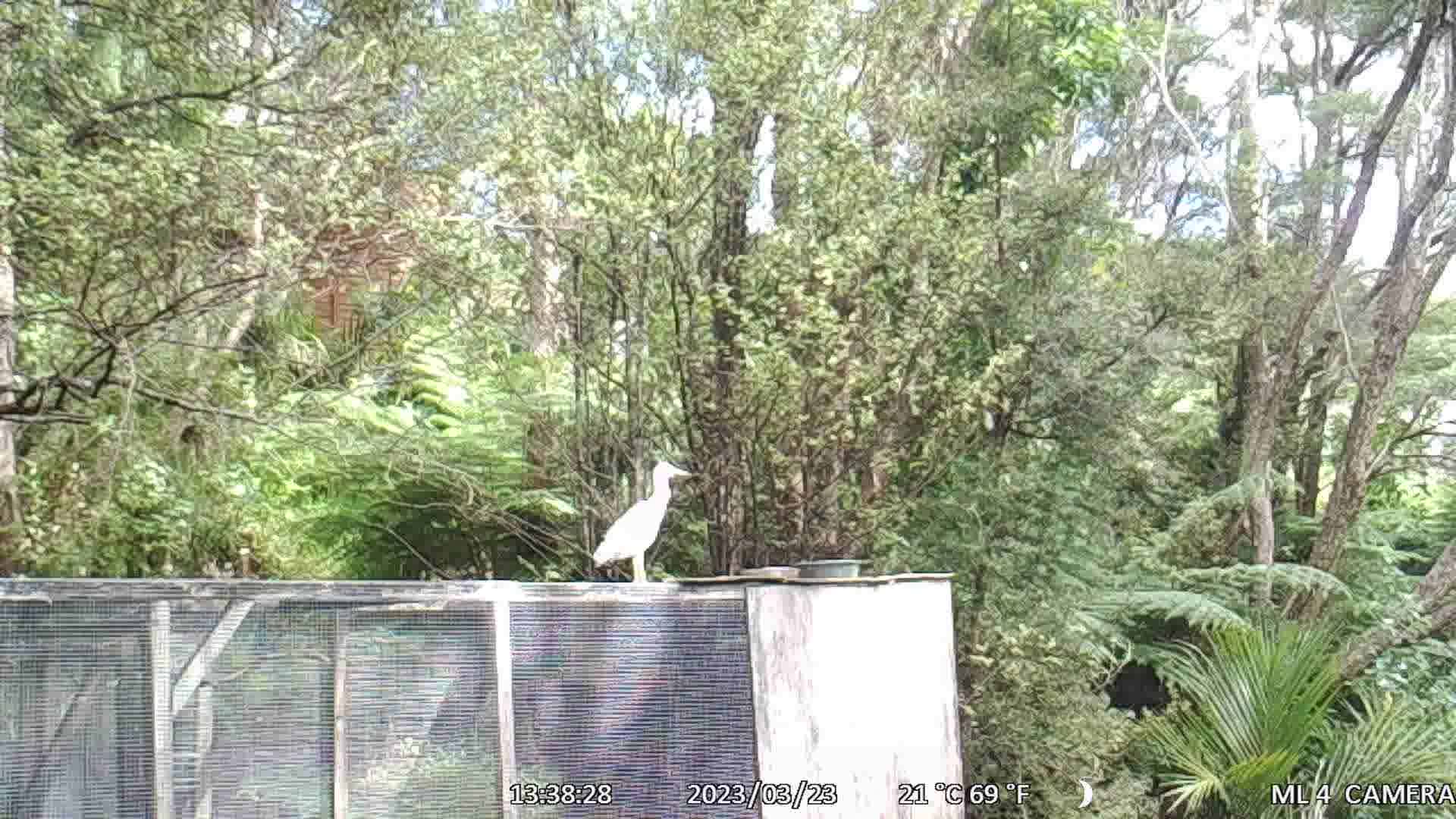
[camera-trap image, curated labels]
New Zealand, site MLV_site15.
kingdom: Animalia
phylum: Chordata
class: Aves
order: Pelecaniformes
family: Ardeidae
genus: Egretta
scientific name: Egretta novaehollandiae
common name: white-faced heron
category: white faced heron